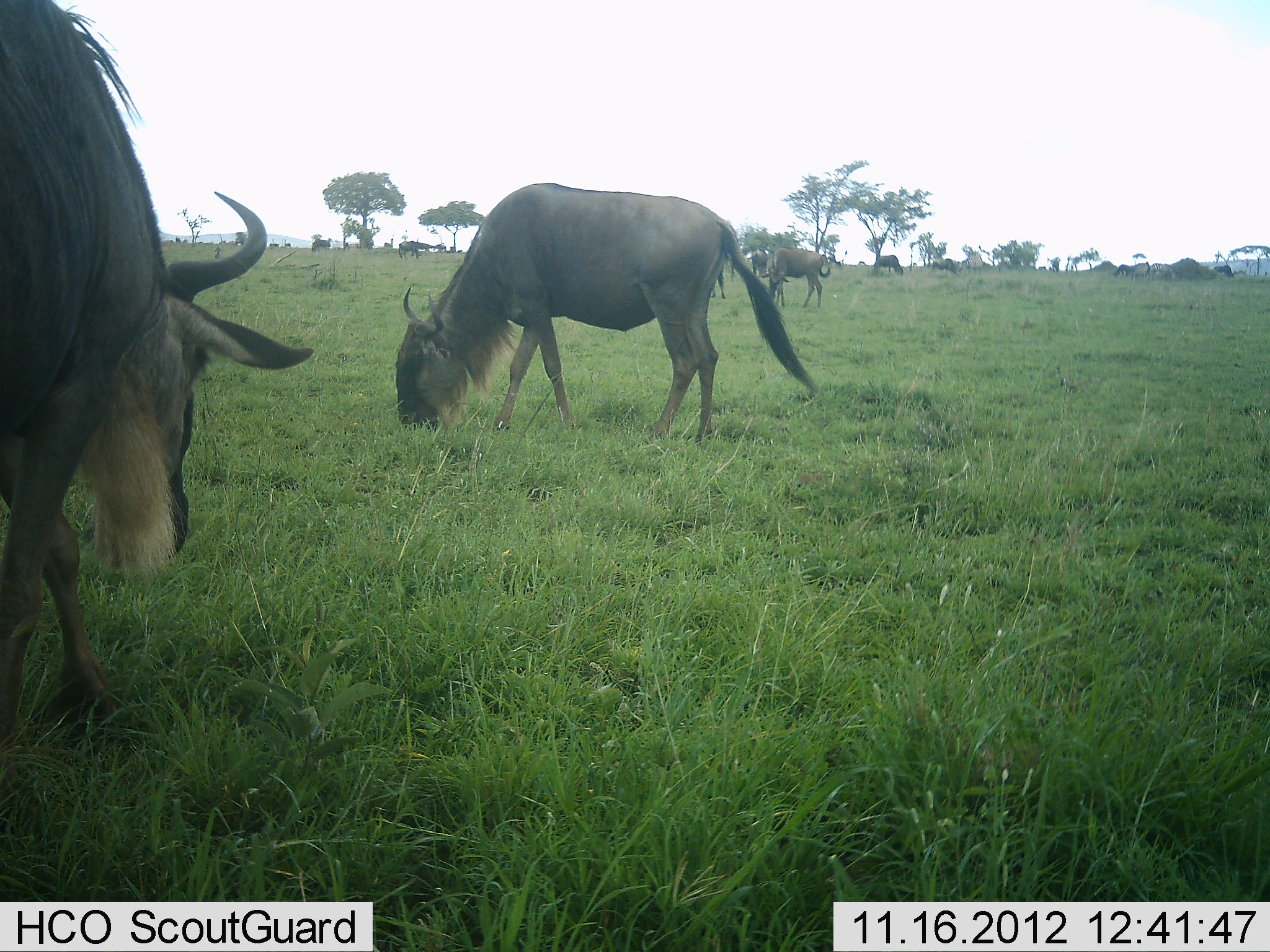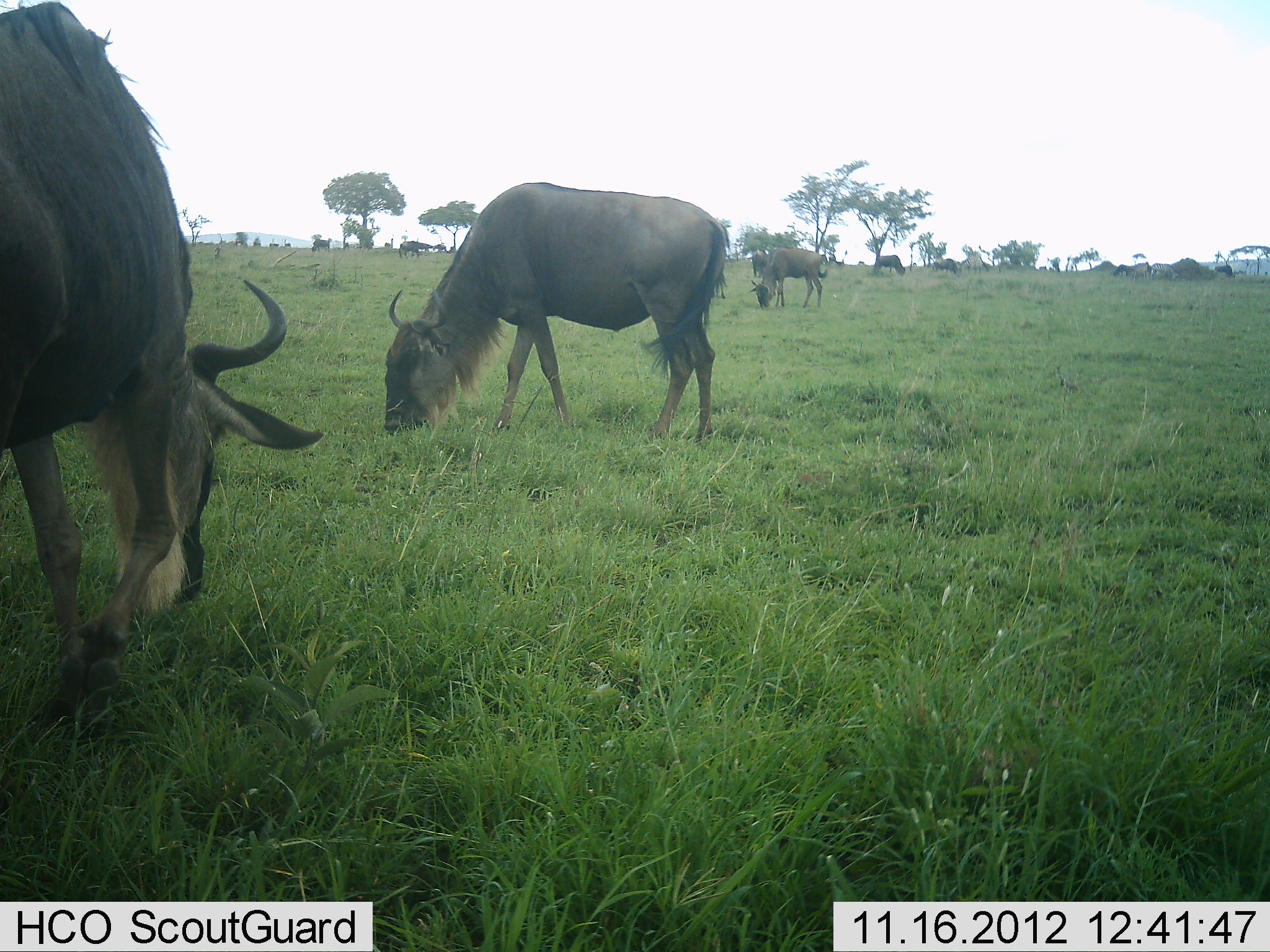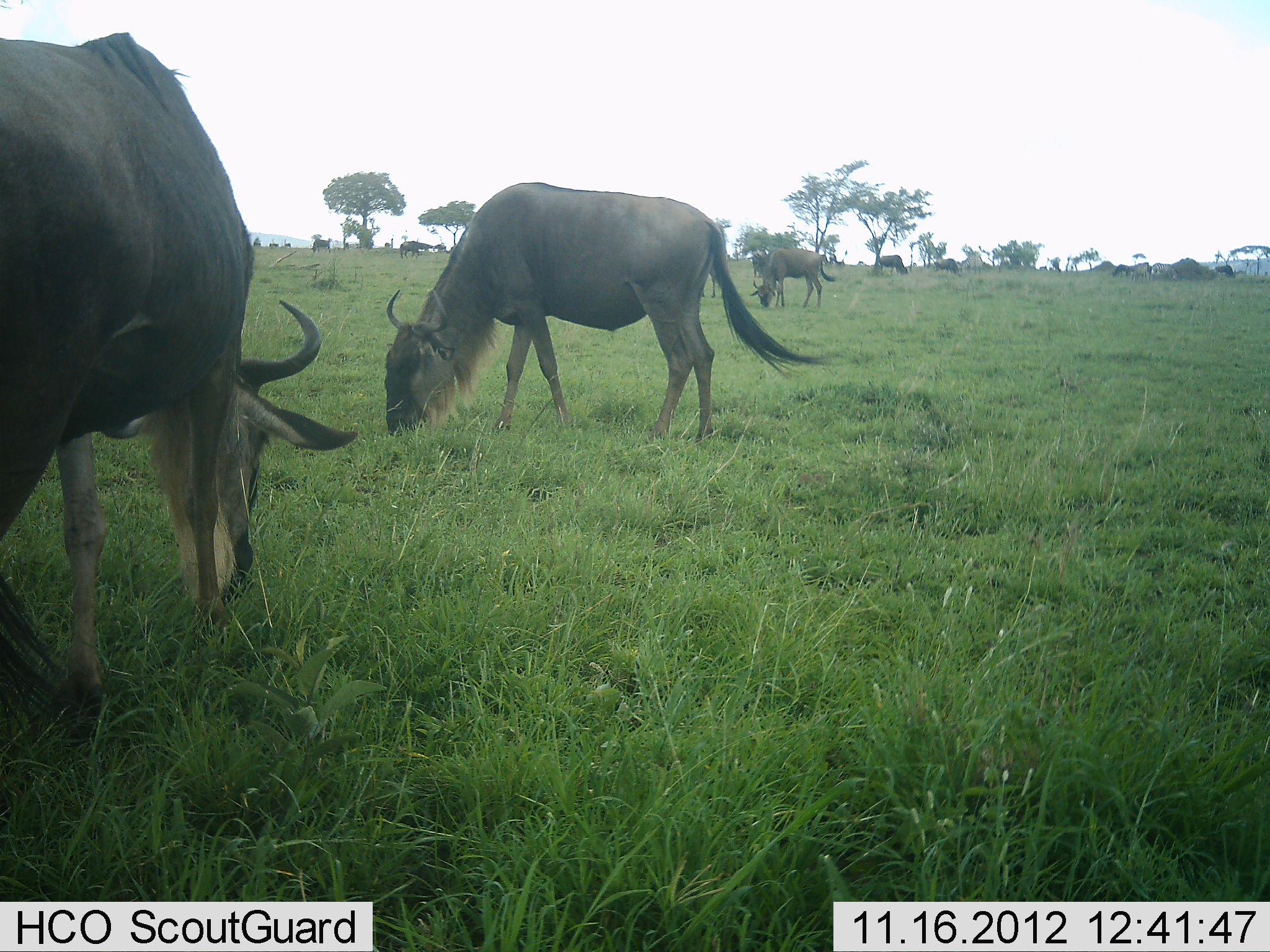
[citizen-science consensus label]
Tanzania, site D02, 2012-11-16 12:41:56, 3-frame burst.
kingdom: Animalia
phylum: Chordata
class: Mammalia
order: Artiodactyla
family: Bovidae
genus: Connochaetes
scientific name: Connochaetes taurinus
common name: blue wildebeest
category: wildebeest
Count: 9.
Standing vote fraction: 40%.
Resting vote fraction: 0%.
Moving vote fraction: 10%.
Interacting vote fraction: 0%.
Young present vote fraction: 0%.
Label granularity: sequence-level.